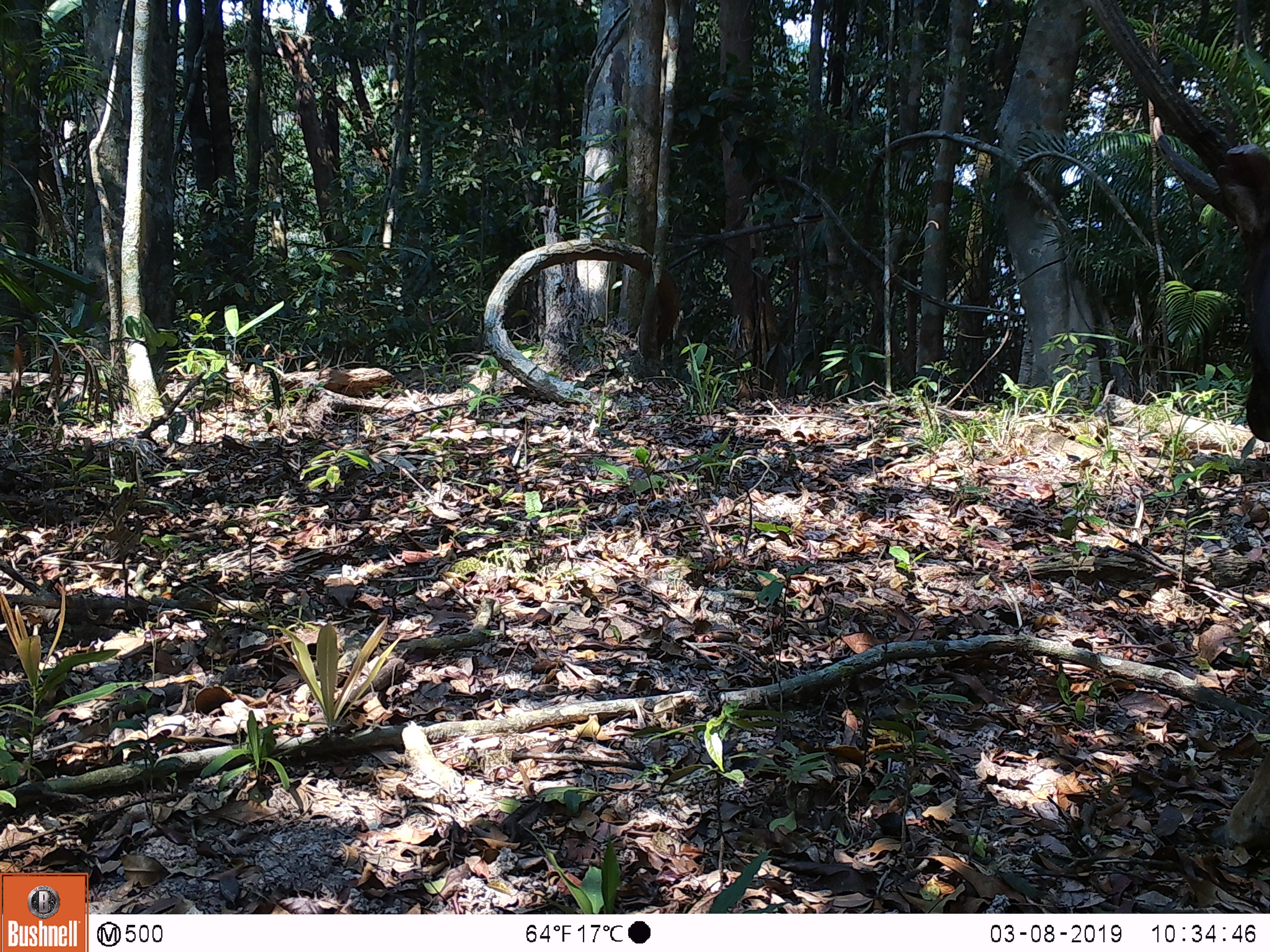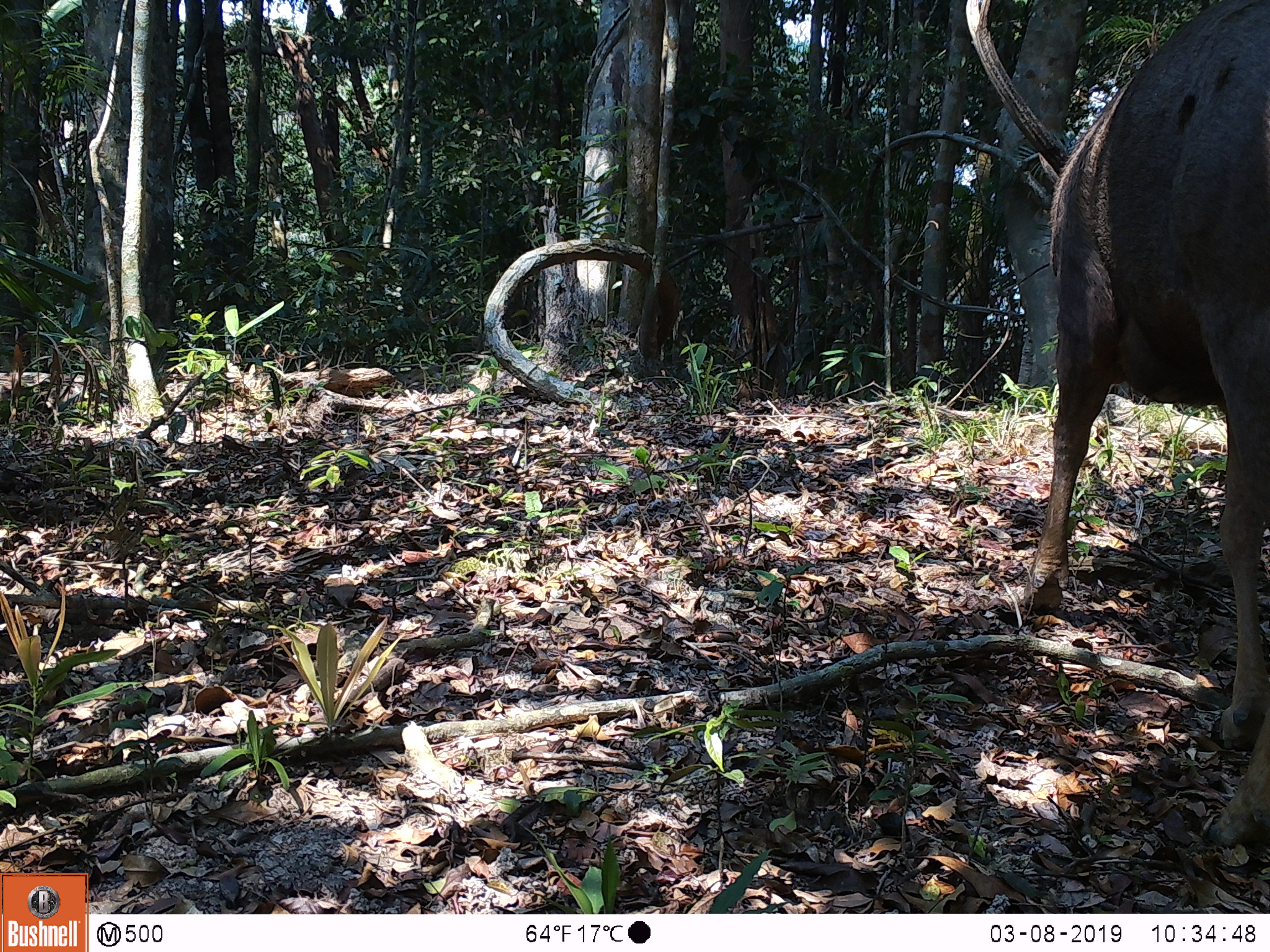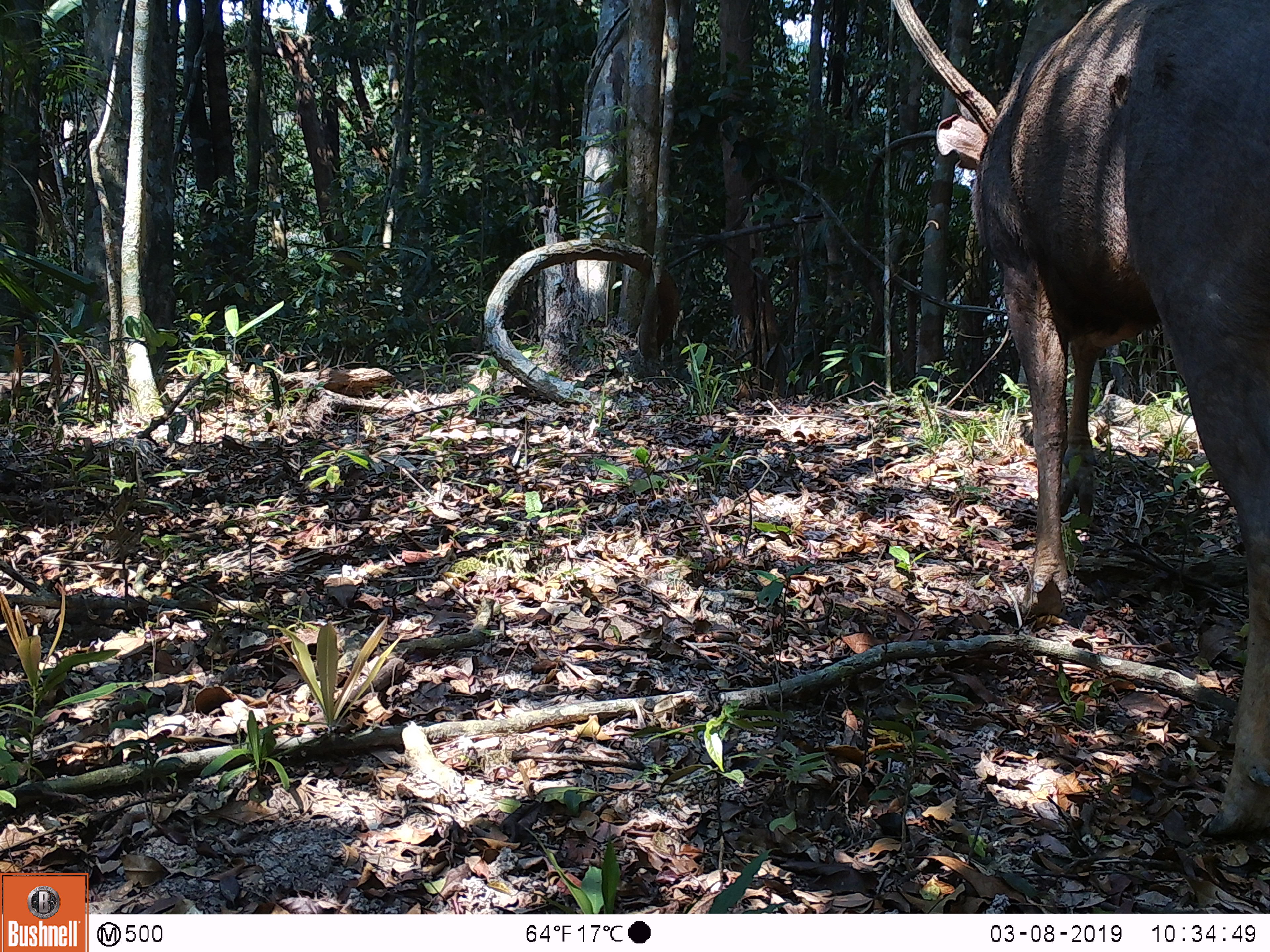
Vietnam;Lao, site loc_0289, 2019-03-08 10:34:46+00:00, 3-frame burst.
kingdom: Animalia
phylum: Chordata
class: Mammalia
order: Artiodactyla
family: Cervidae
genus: Rusa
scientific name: Rusa unicolor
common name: sambar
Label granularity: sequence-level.